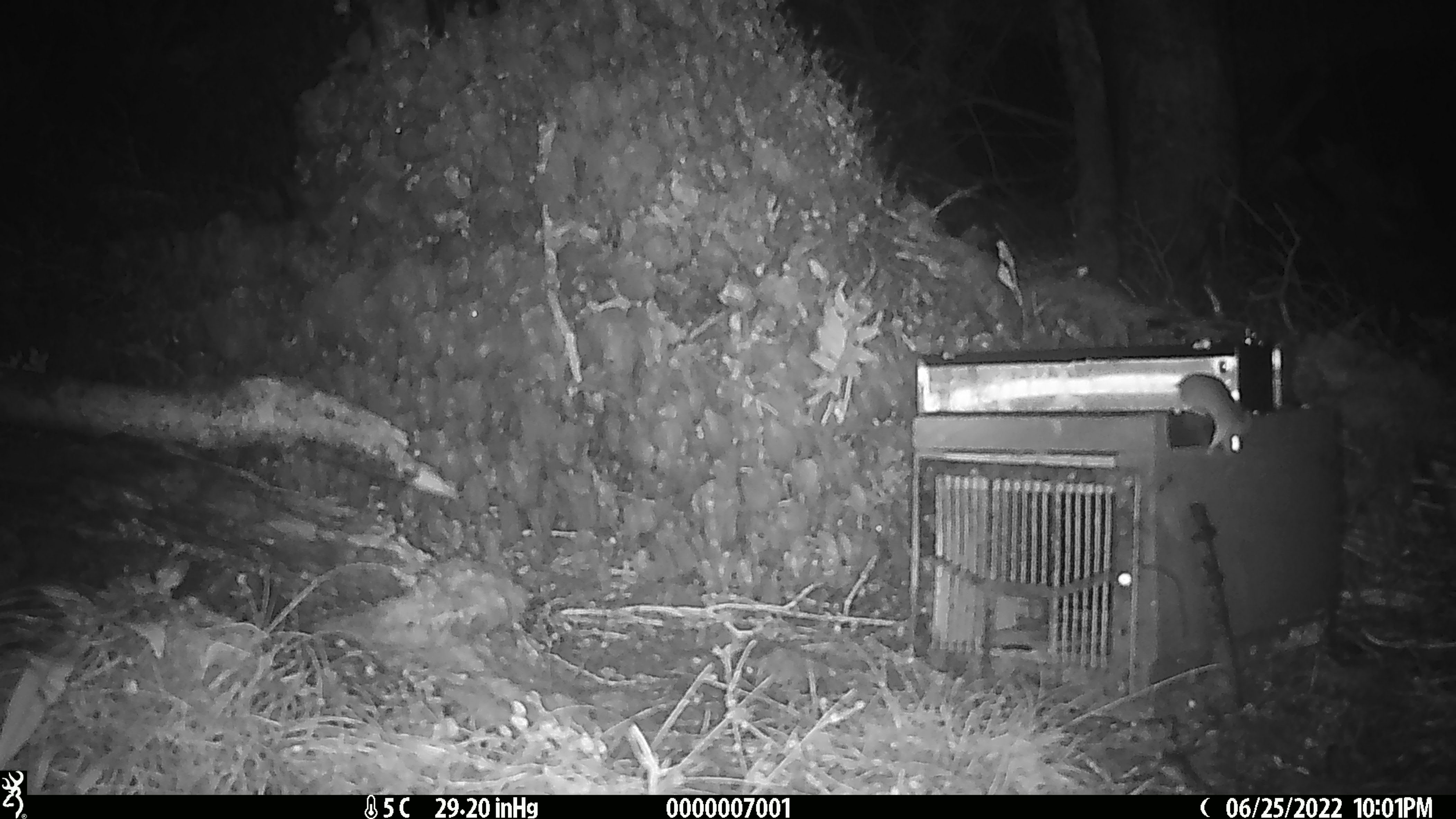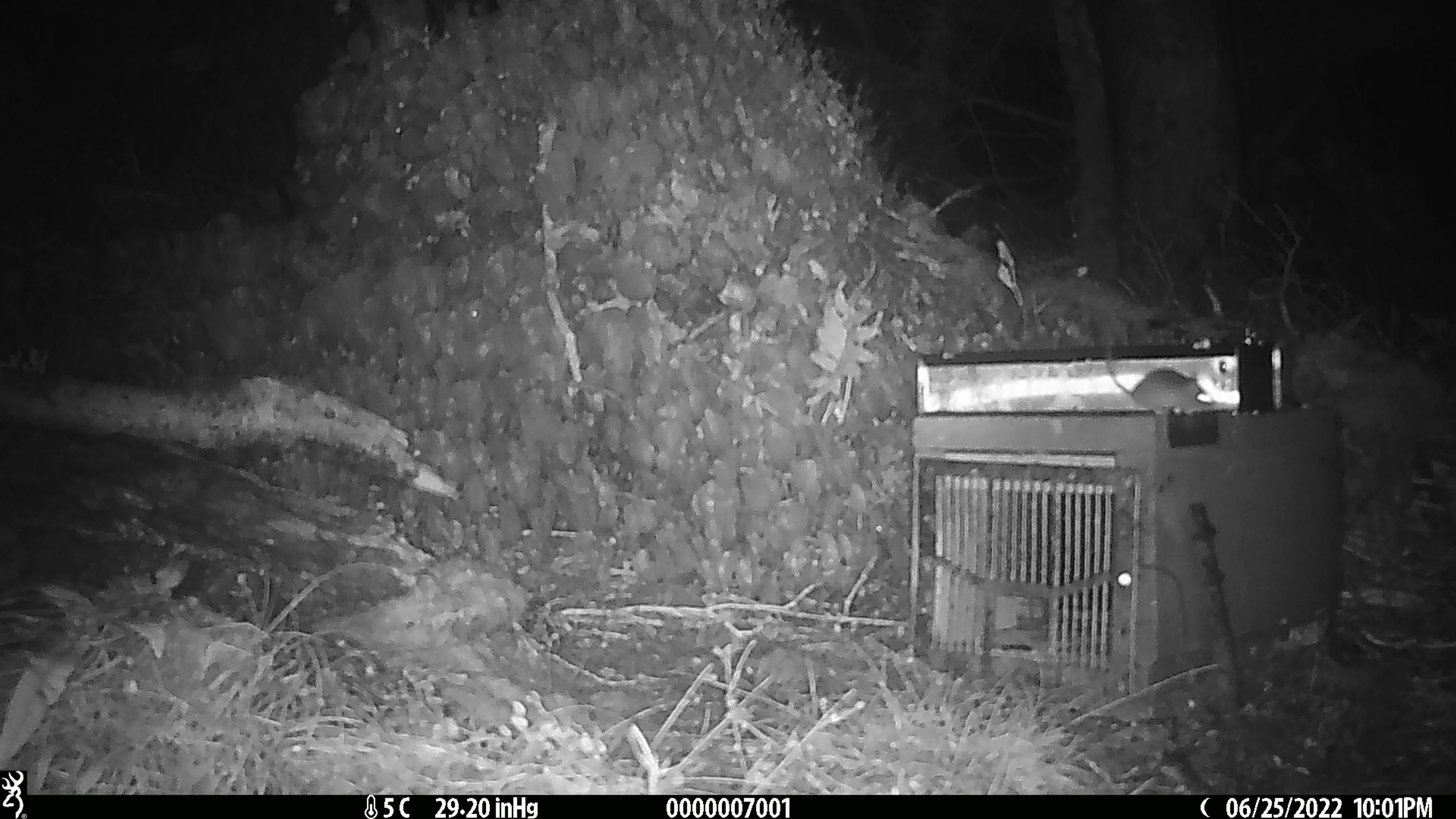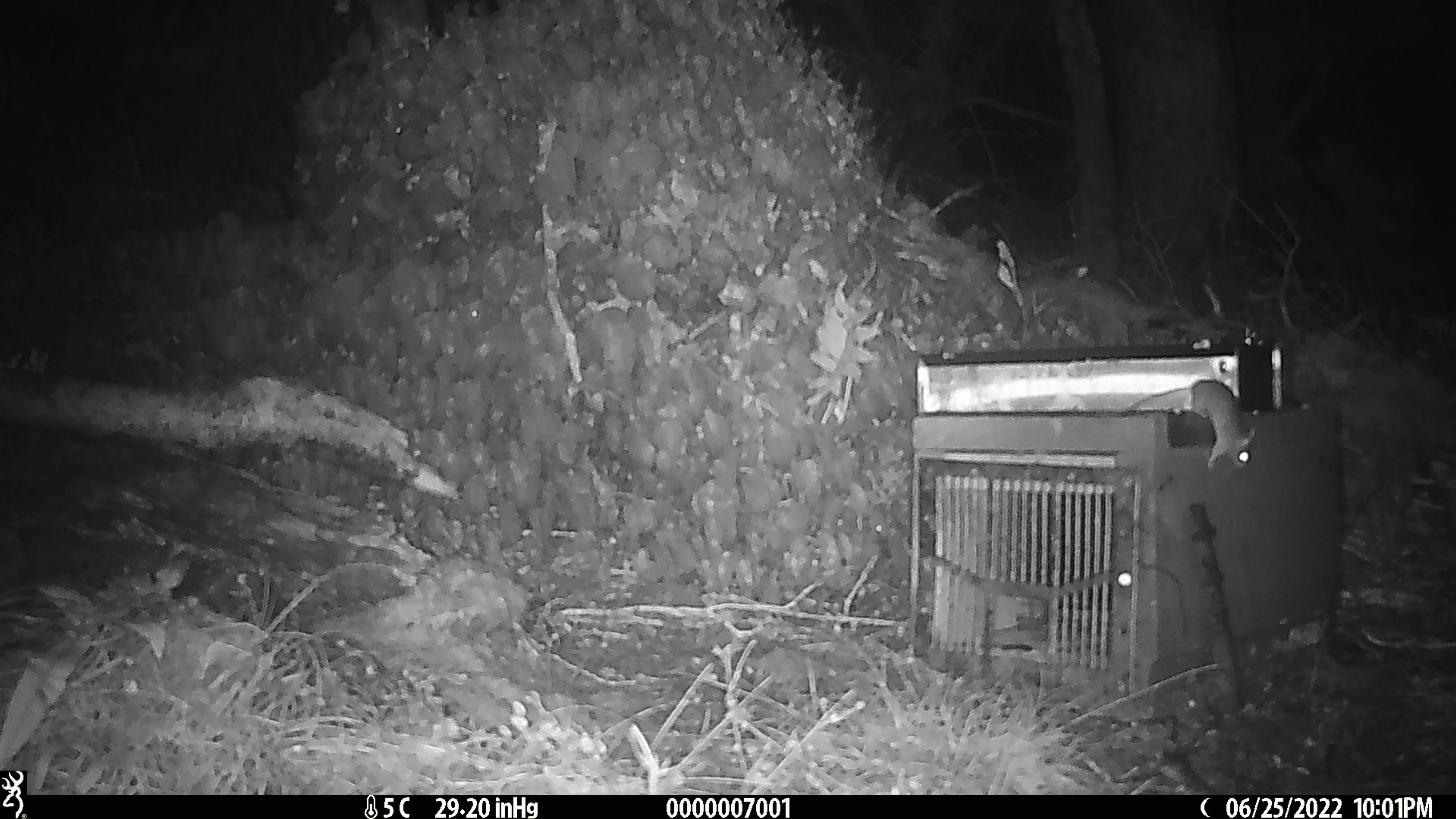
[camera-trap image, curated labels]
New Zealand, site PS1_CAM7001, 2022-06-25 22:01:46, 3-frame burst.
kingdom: Animalia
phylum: Chordata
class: Mammalia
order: Rodentia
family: Muridae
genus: Mus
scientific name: Mus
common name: mouse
Mouse (Mus).